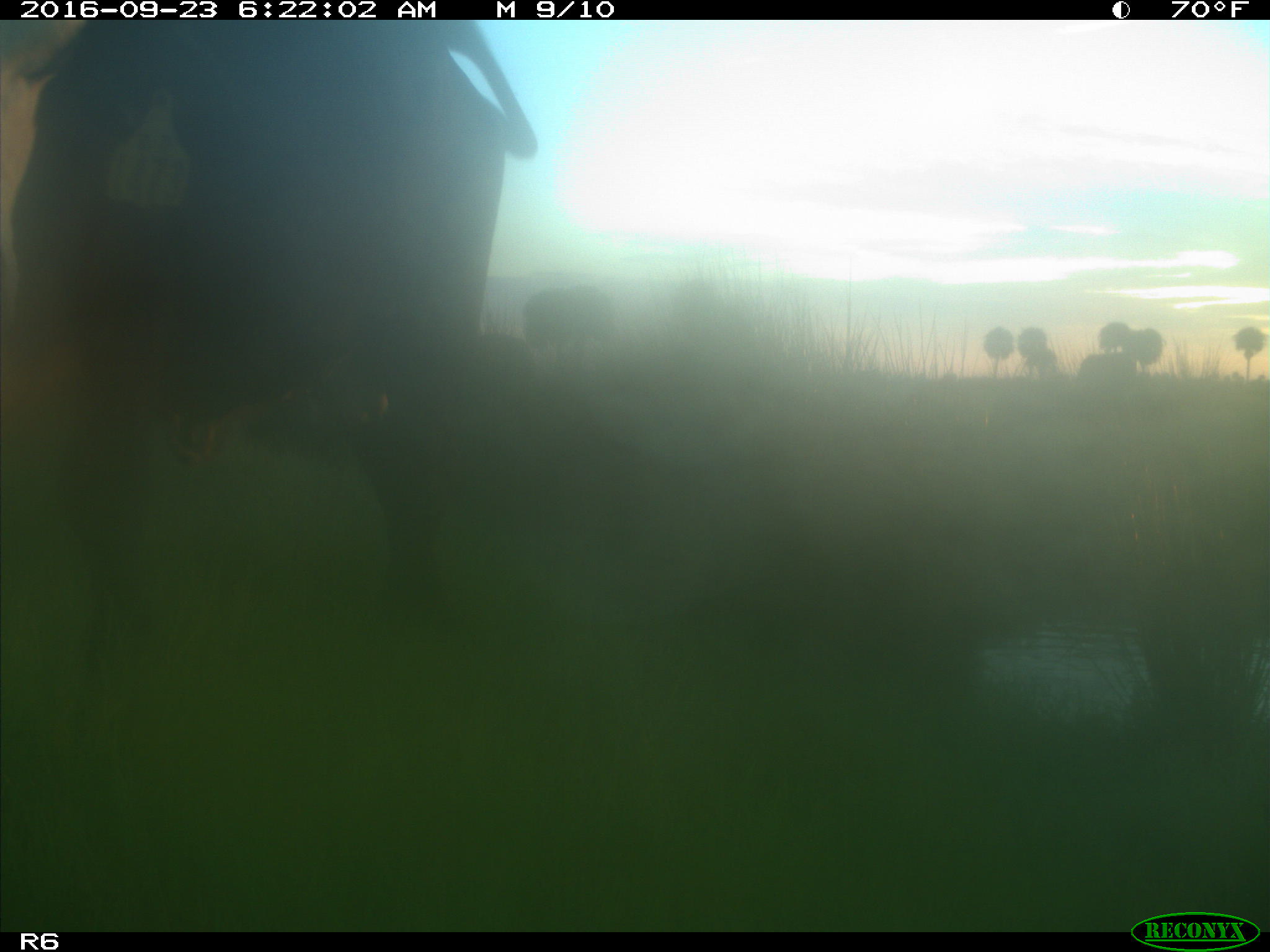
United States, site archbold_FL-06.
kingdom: Animalia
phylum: Chordata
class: Mammalia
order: Artiodactyla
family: Bovidae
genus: Bos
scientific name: Bos taurus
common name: domestic cow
Bos taurus (domestic cow).